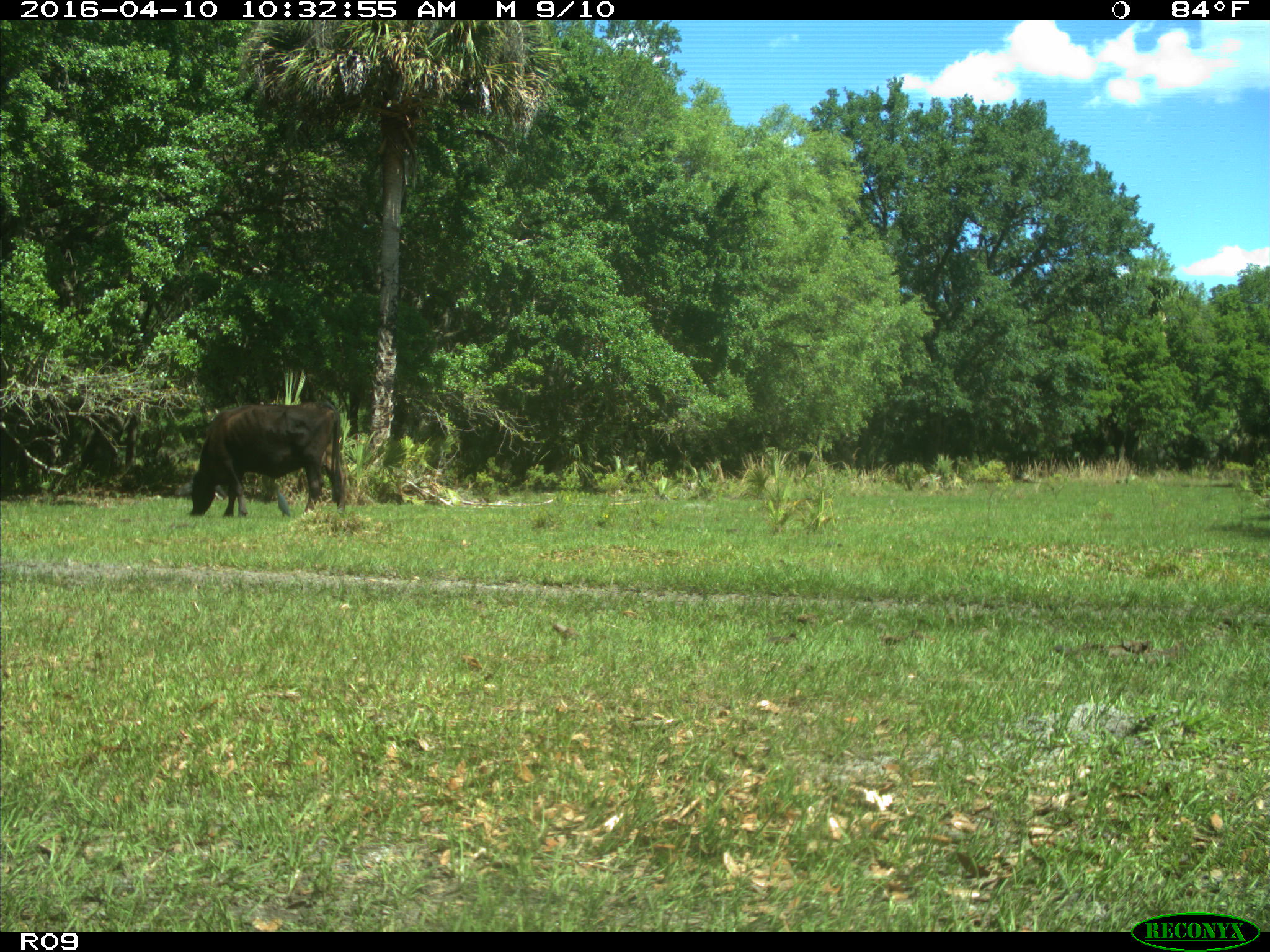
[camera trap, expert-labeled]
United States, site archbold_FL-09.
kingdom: Animalia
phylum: Chordata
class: Mammalia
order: Artiodactyla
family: Bovidae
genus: Bos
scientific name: Bos taurus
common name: domestic cow